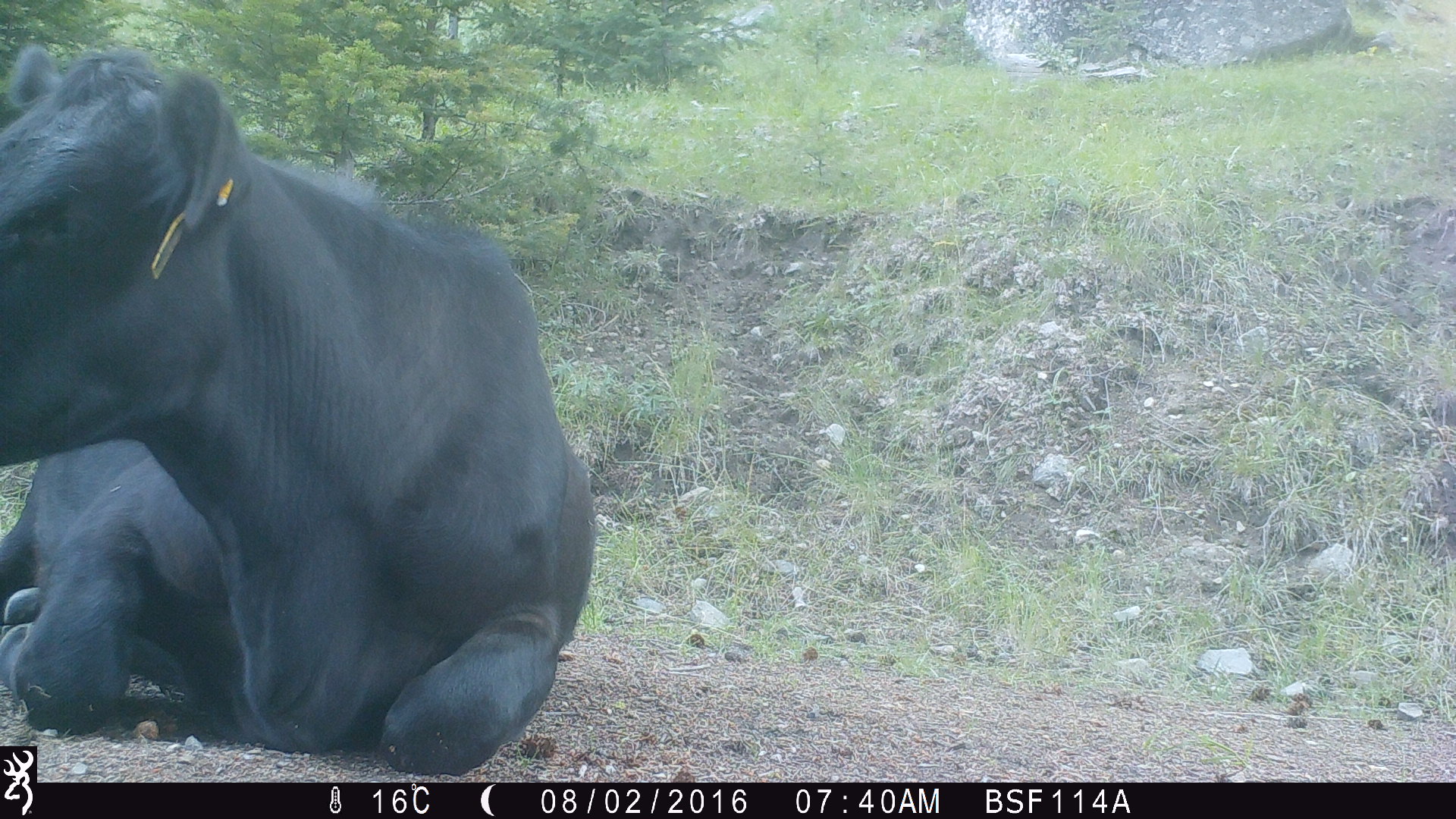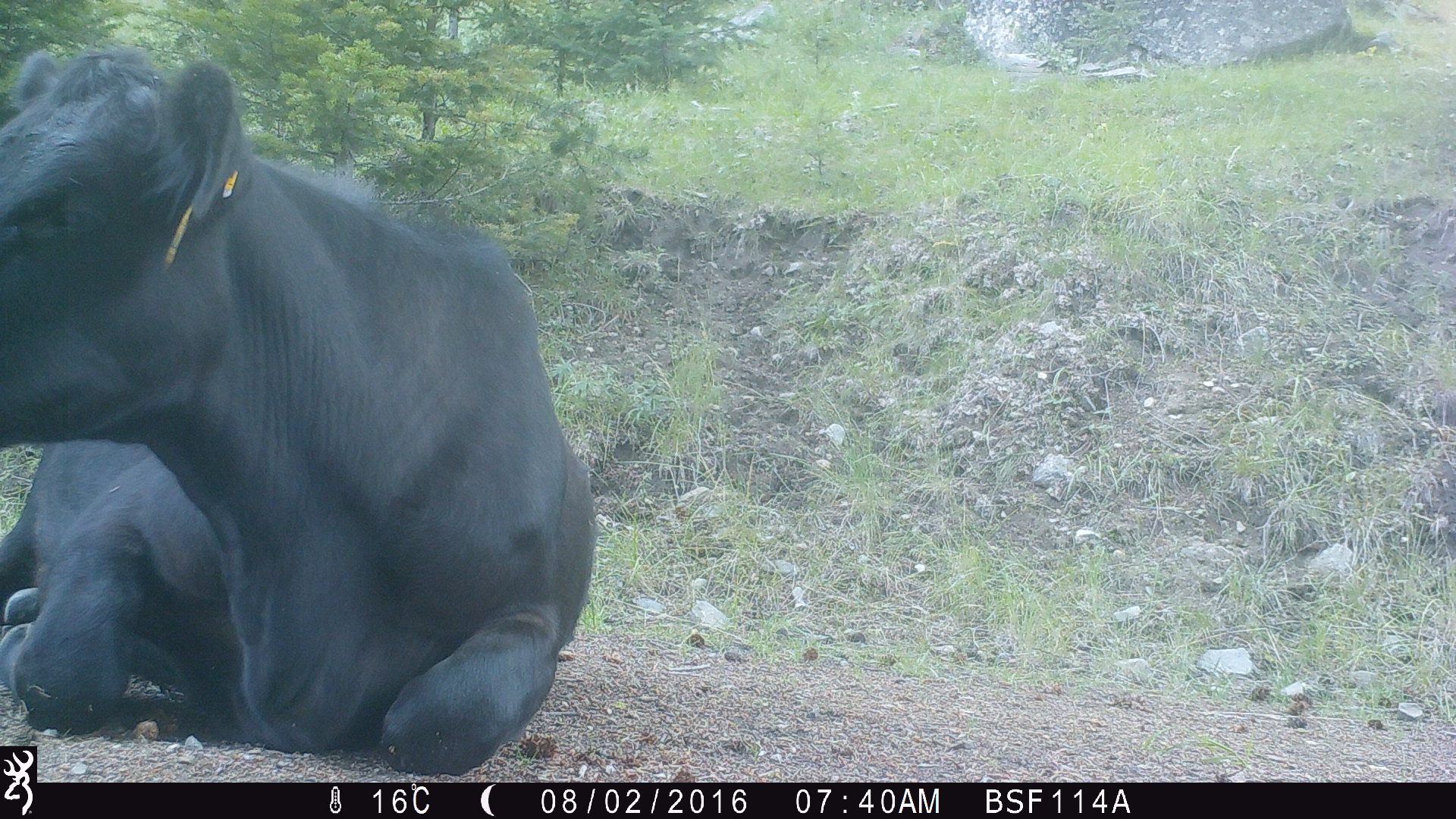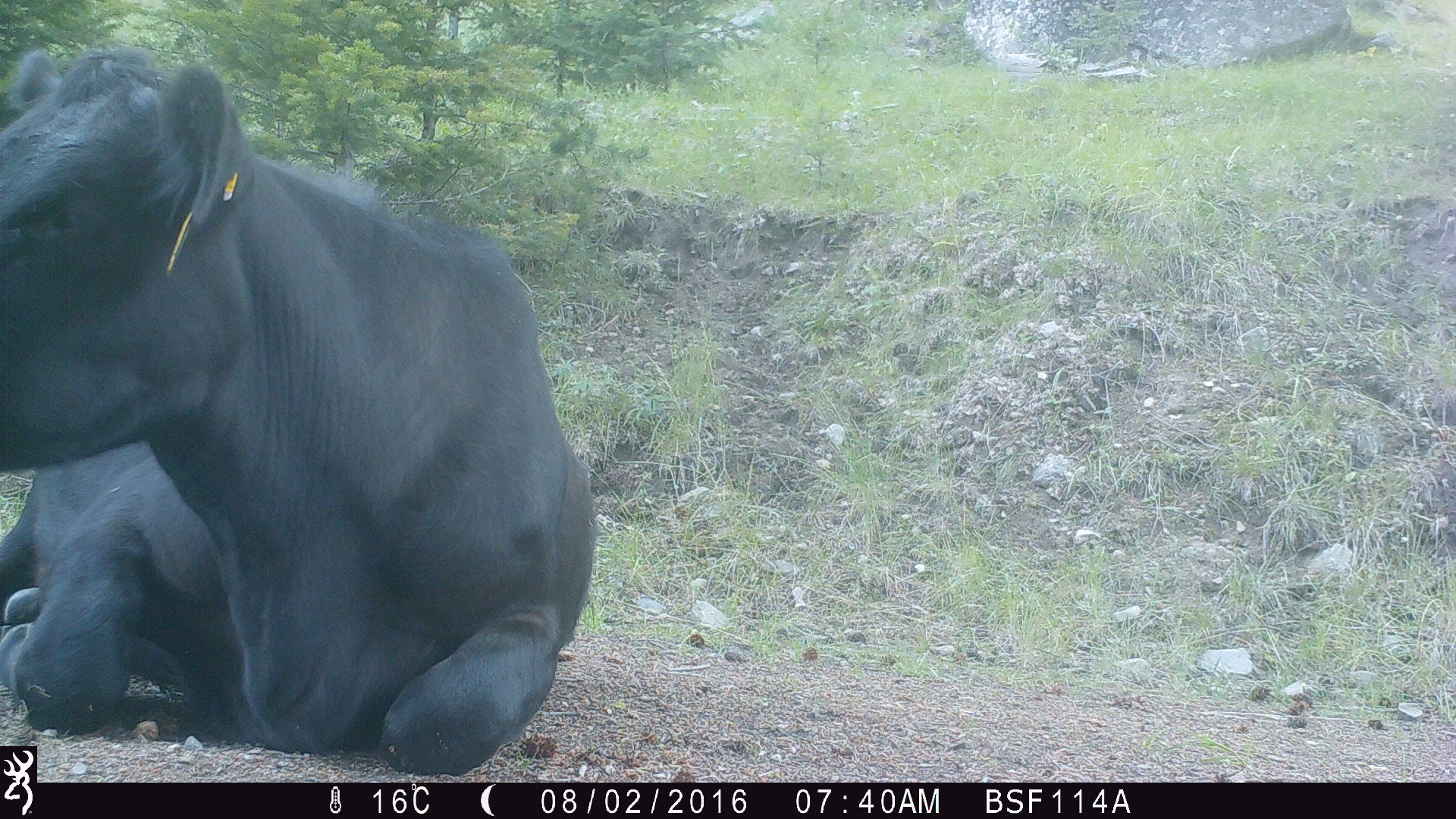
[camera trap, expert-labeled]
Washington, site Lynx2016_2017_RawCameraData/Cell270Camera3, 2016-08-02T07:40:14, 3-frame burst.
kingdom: Animalia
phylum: Chordata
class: Mammalia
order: Artiodactyla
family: Bovidae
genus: Bos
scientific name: Bos taurus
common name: domestic cattle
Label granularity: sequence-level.